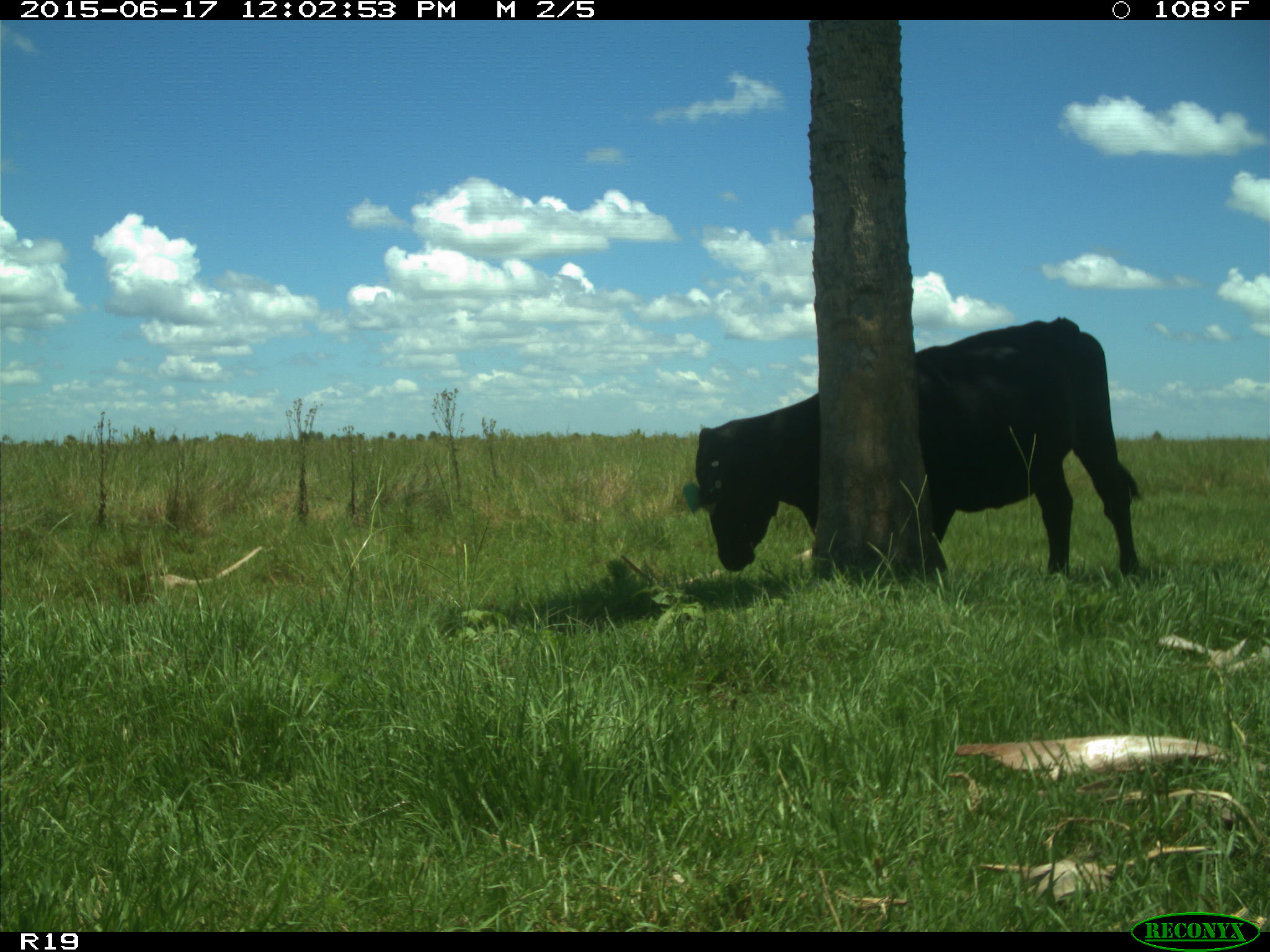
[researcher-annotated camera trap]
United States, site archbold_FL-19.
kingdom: Animalia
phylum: Chordata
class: Mammalia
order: Artiodactyla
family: Bovidae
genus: Bos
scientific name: Bos taurus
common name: domestic cow